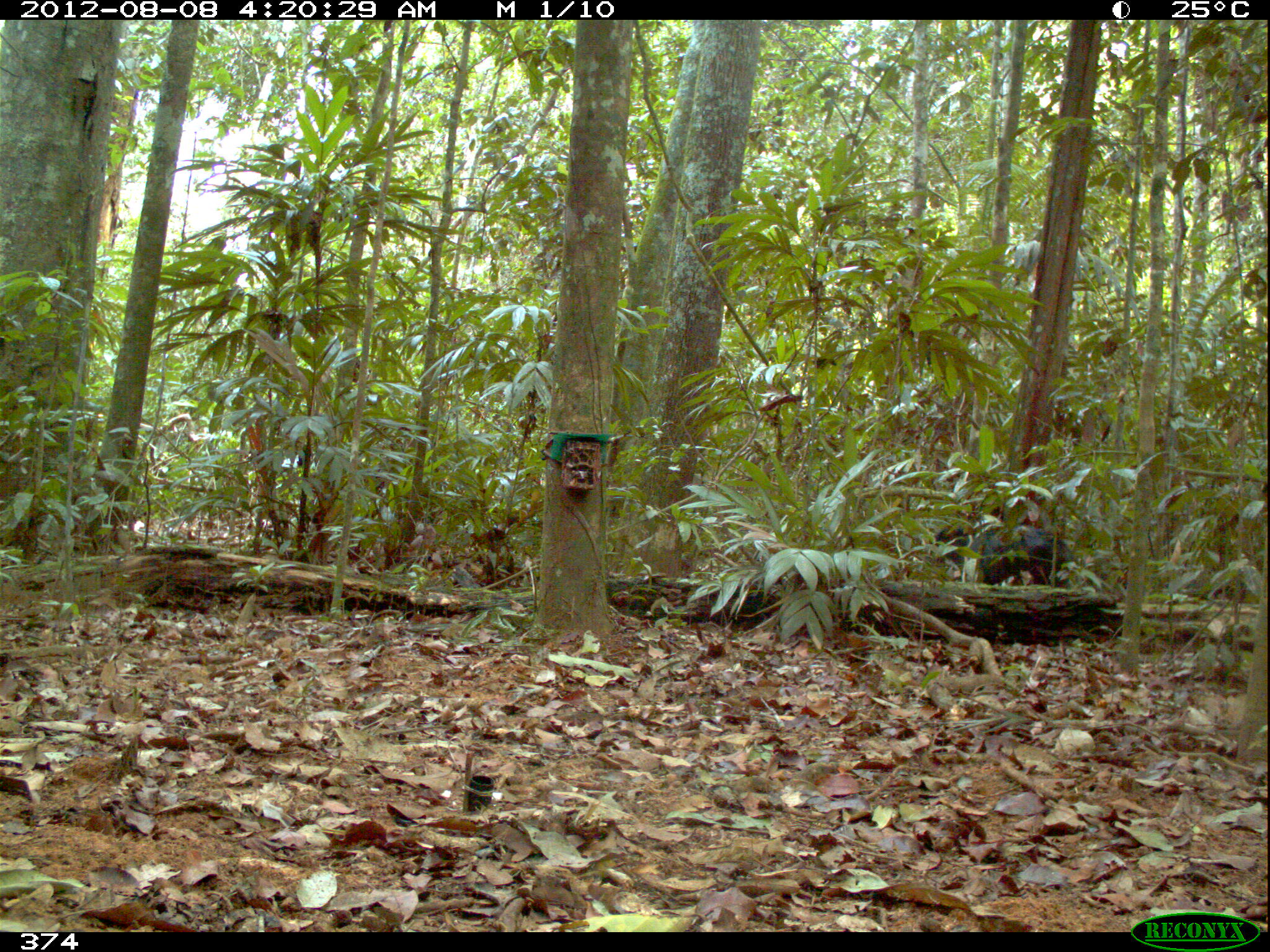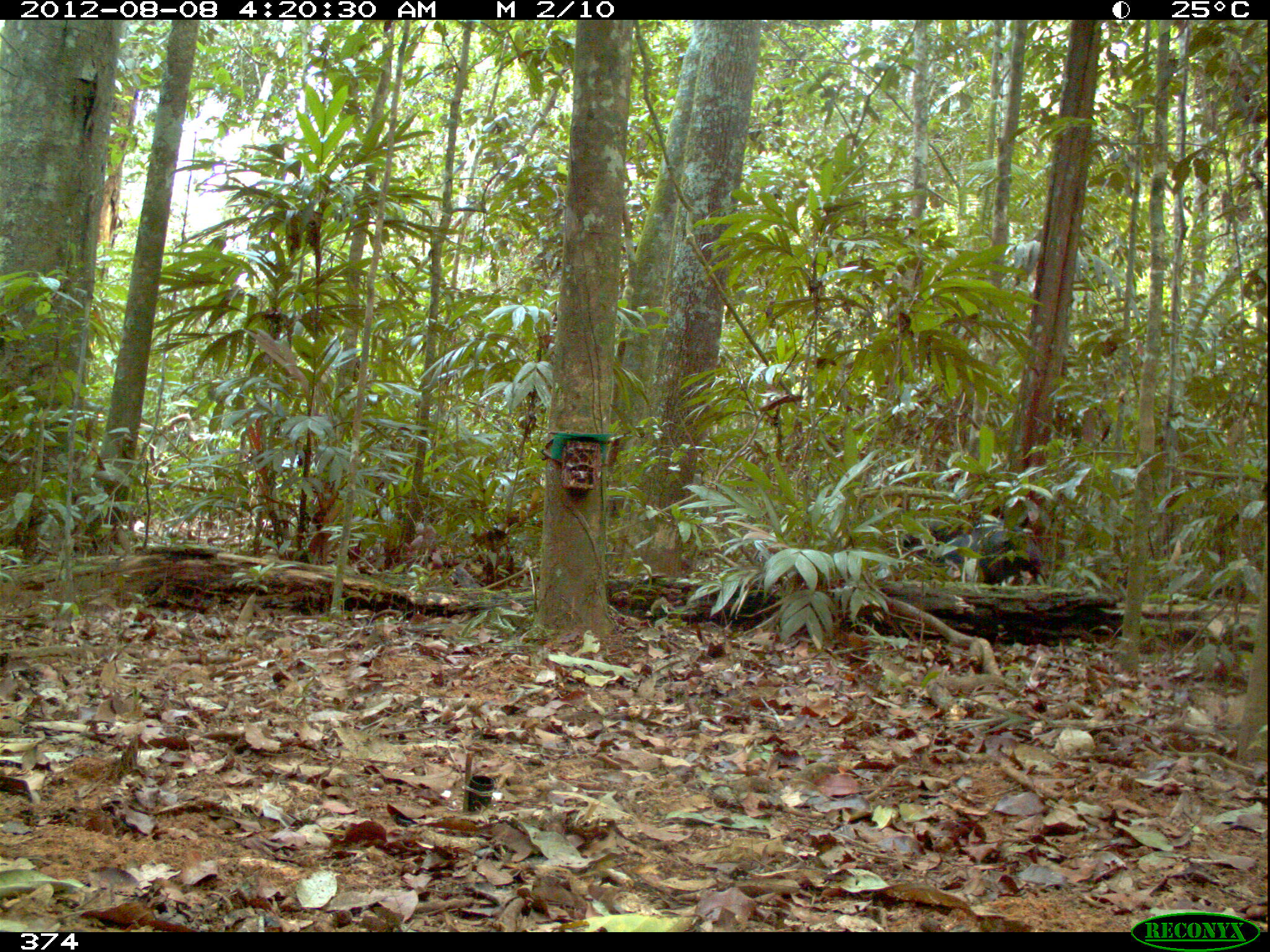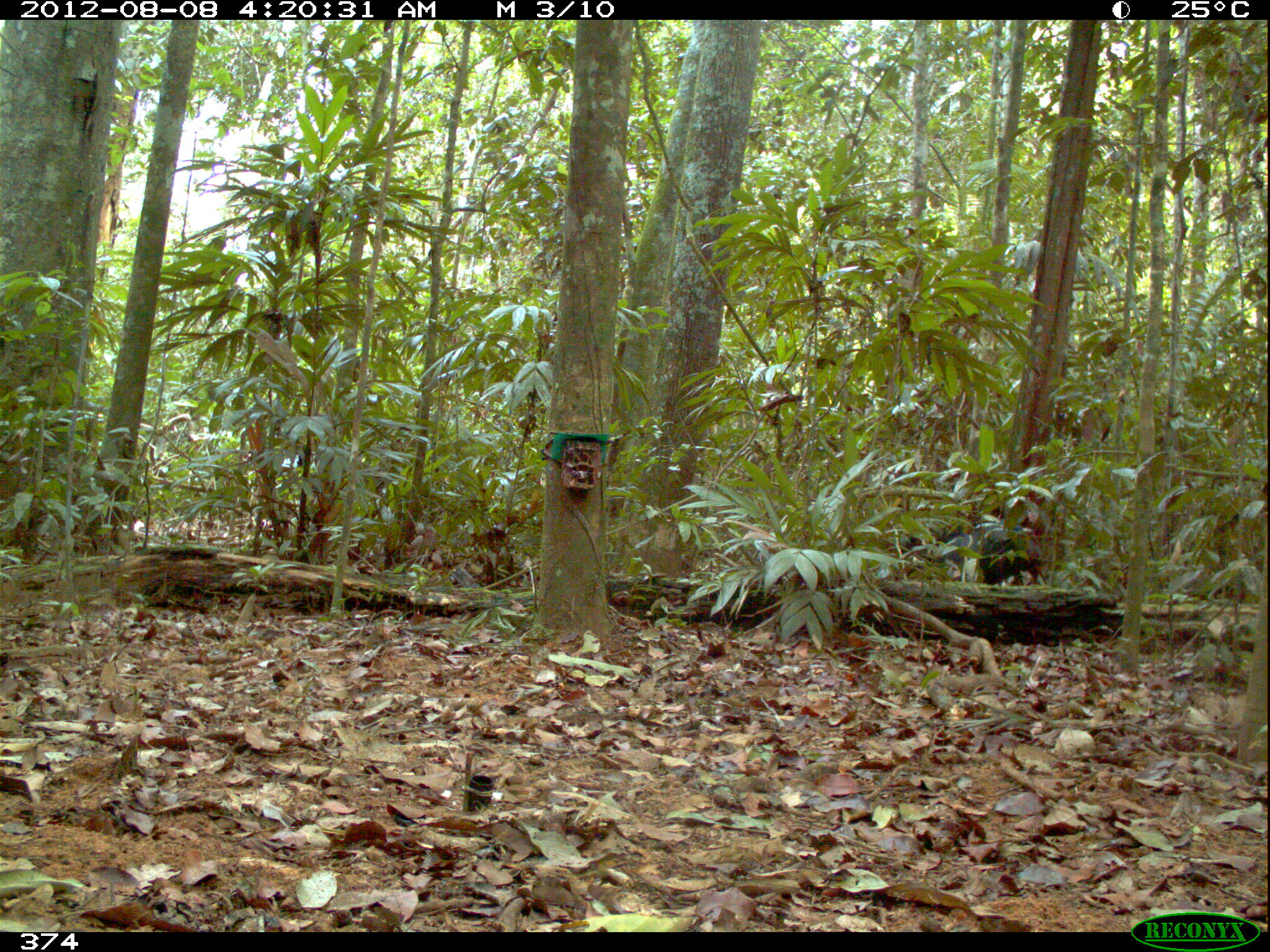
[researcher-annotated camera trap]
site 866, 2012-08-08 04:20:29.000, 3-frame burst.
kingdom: Animalia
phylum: Chordata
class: Mammalia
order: Artiodactyla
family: Tayassuidae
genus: Tayassu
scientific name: Tayassu pecari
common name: white-lipped peccary